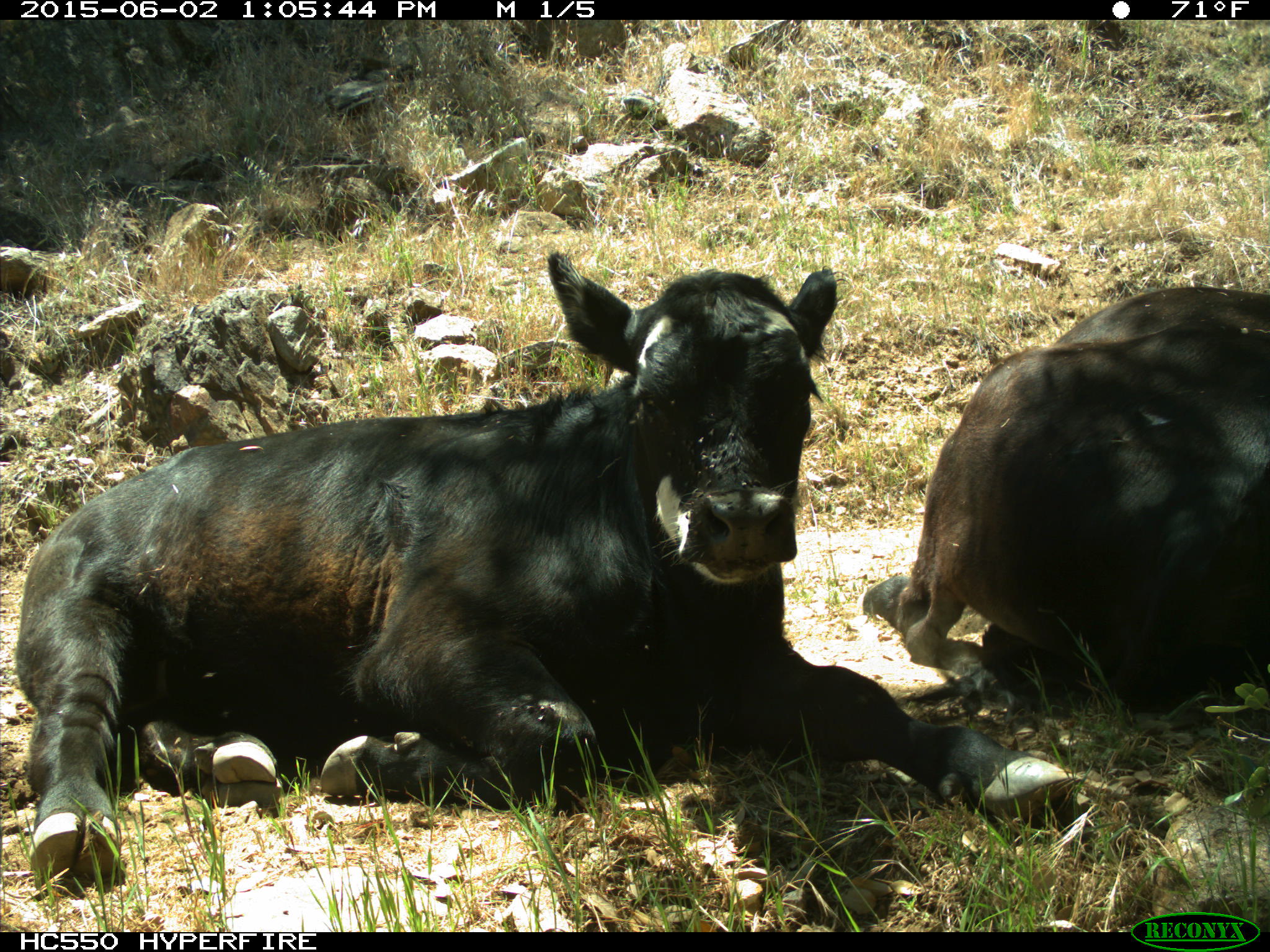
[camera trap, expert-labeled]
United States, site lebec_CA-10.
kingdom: Animalia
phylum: Chordata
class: Mammalia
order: Artiodactyla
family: Bovidae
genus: Bos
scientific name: Bos taurus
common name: domestic cow